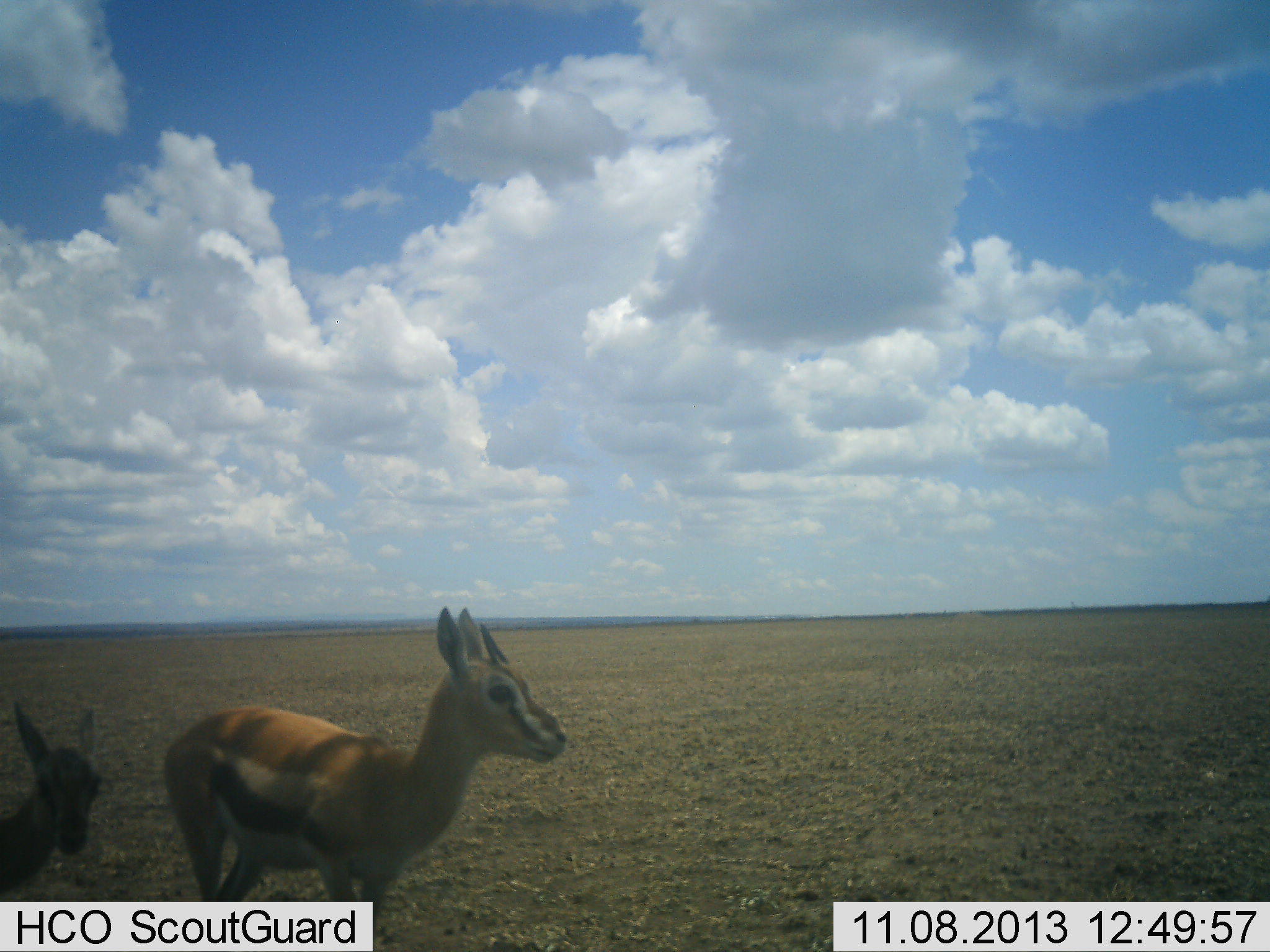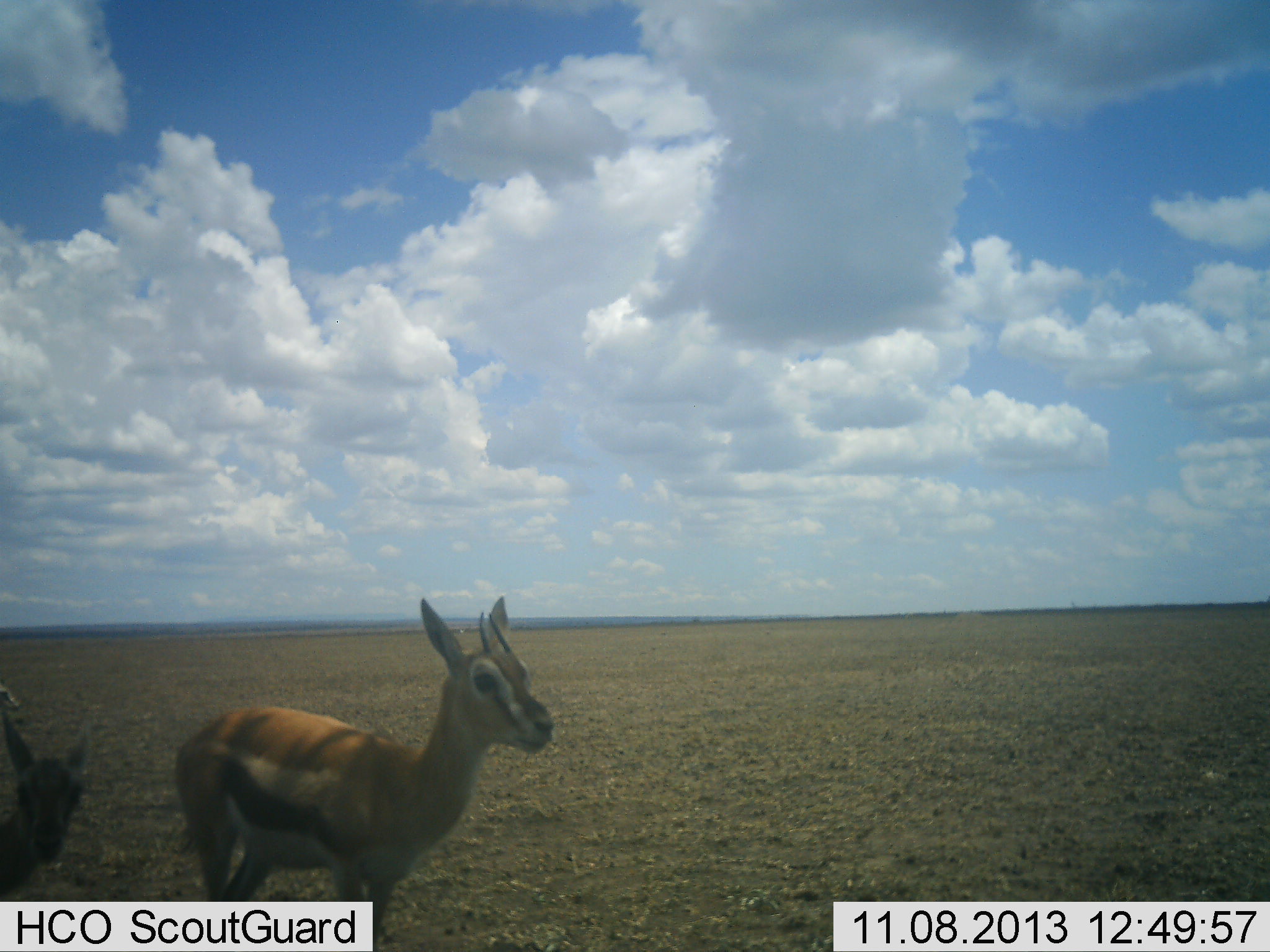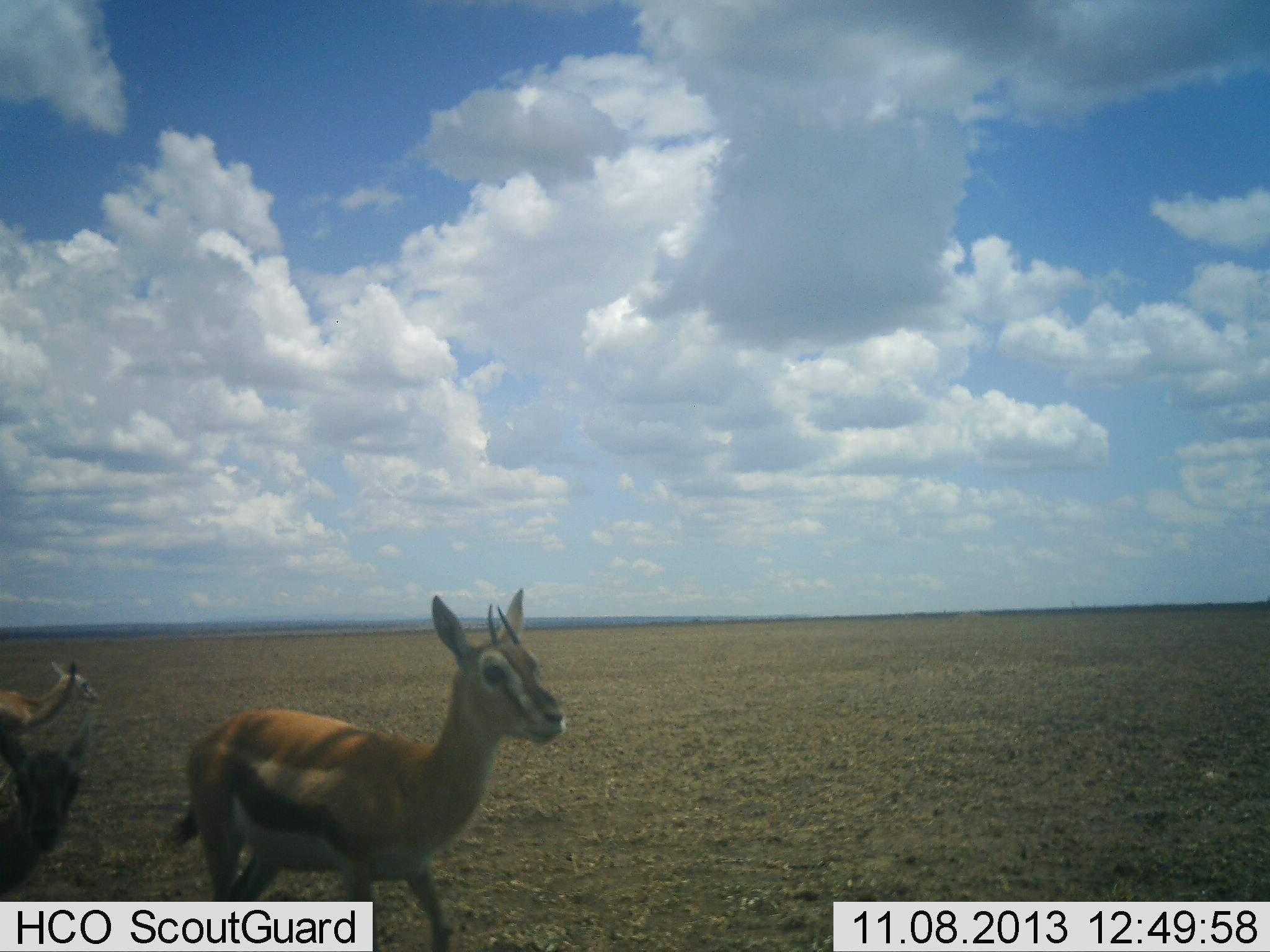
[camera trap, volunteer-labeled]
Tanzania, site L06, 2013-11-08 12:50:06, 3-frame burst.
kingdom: Animalia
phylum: Chordata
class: Mammalia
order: Artiodactyla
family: Bovidae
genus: Eudorcas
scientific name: Eudorcas thomsonii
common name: thomson's gazelle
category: gazellethomsons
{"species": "gazellethomsons (thomson's gazelle) (Eudorcas thomsonii)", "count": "3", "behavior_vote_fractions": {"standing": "81%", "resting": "4%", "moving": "37%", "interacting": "0%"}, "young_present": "22%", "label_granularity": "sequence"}